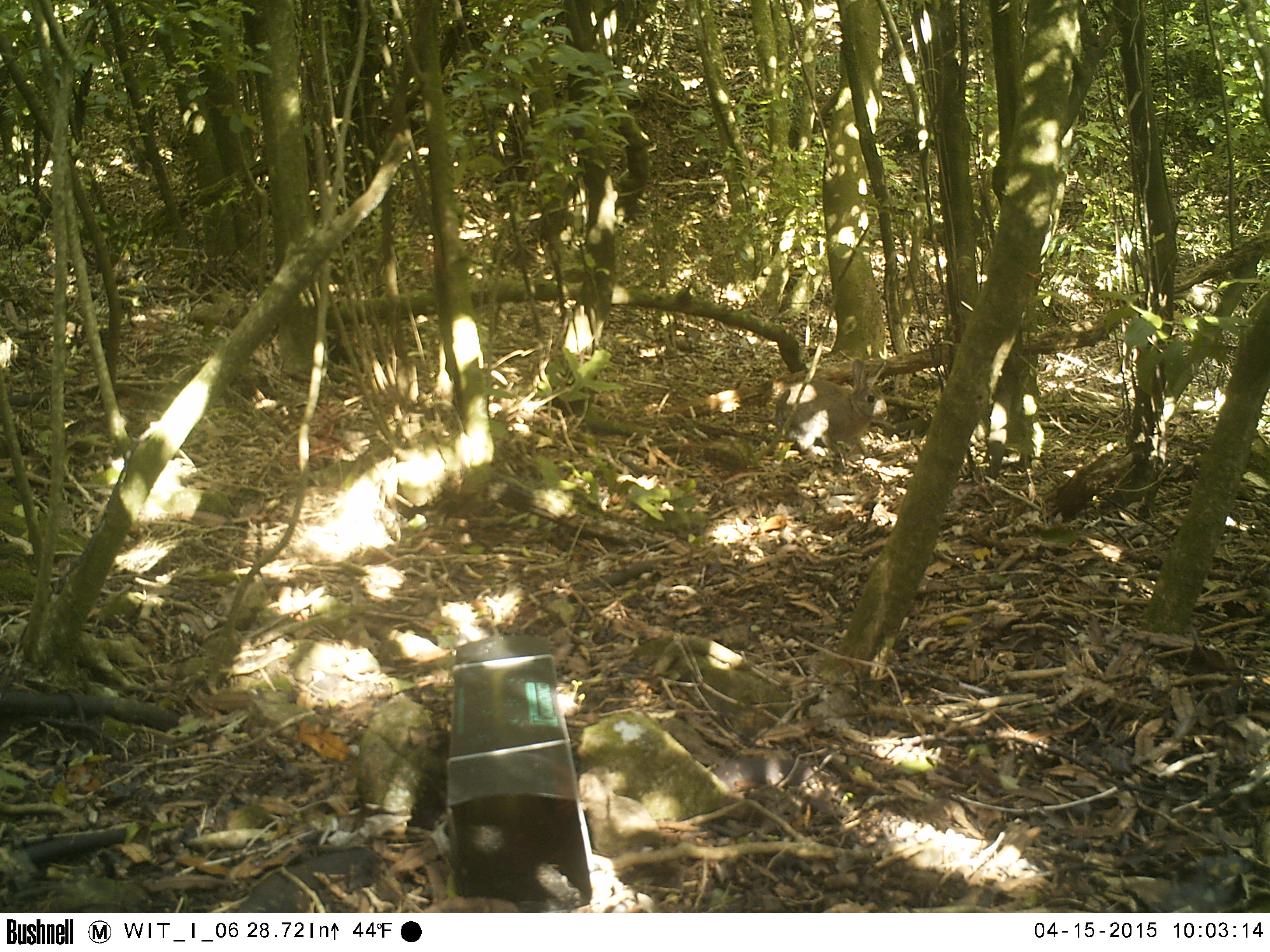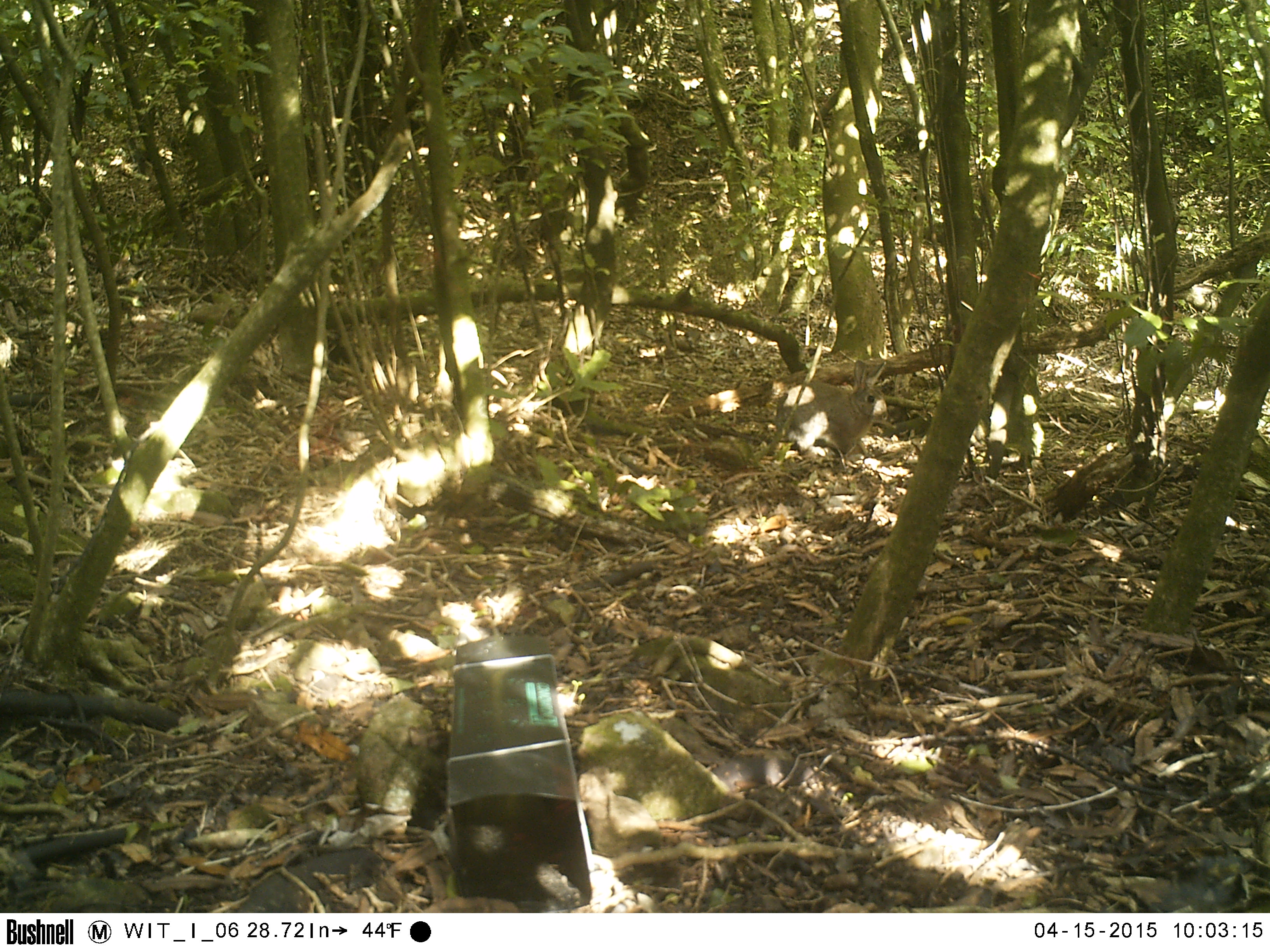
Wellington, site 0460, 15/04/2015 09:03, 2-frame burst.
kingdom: Animalia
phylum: Chordata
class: Mammalia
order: Lagomorpha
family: Leporidae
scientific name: Leporidae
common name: rabbit